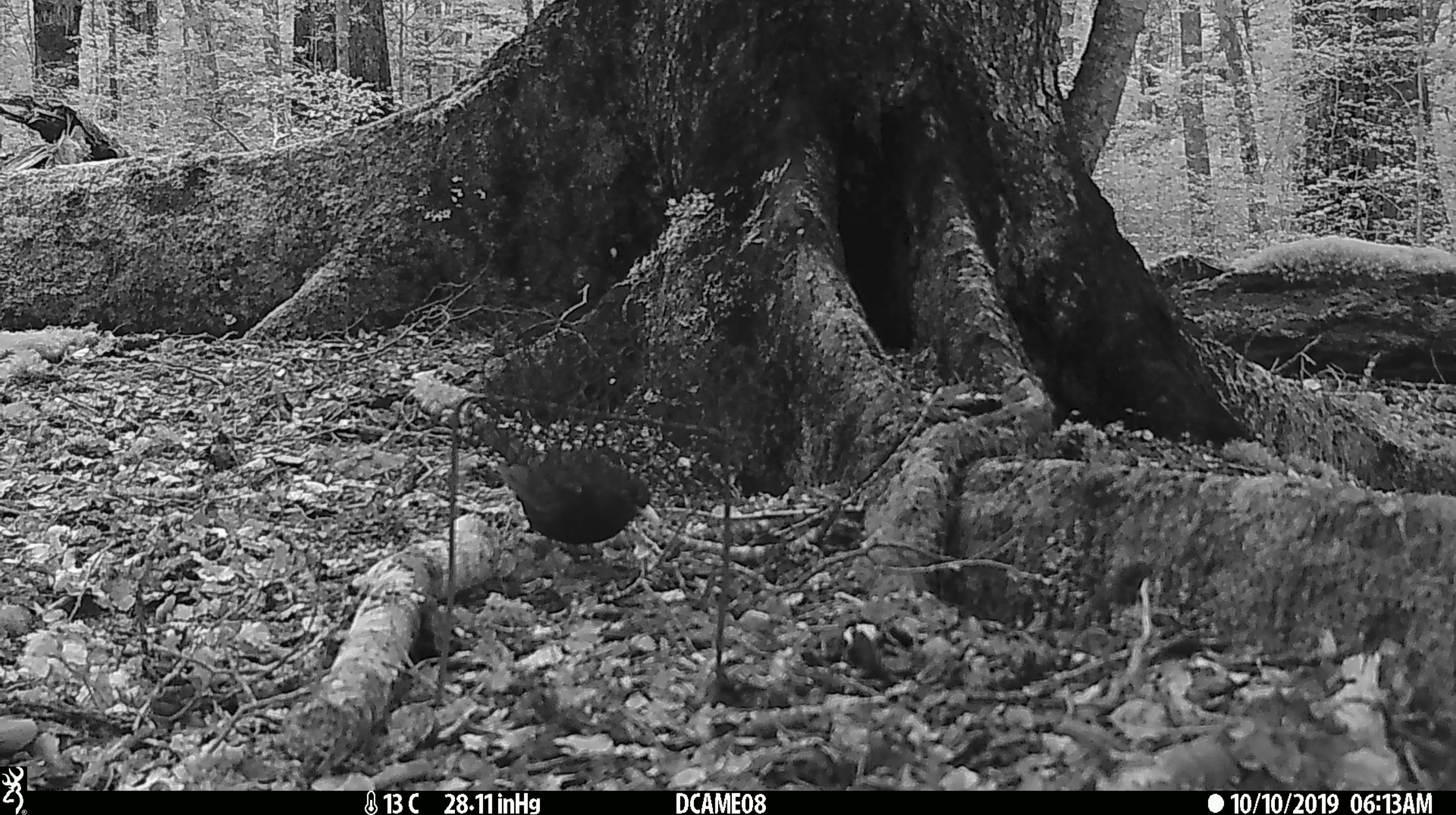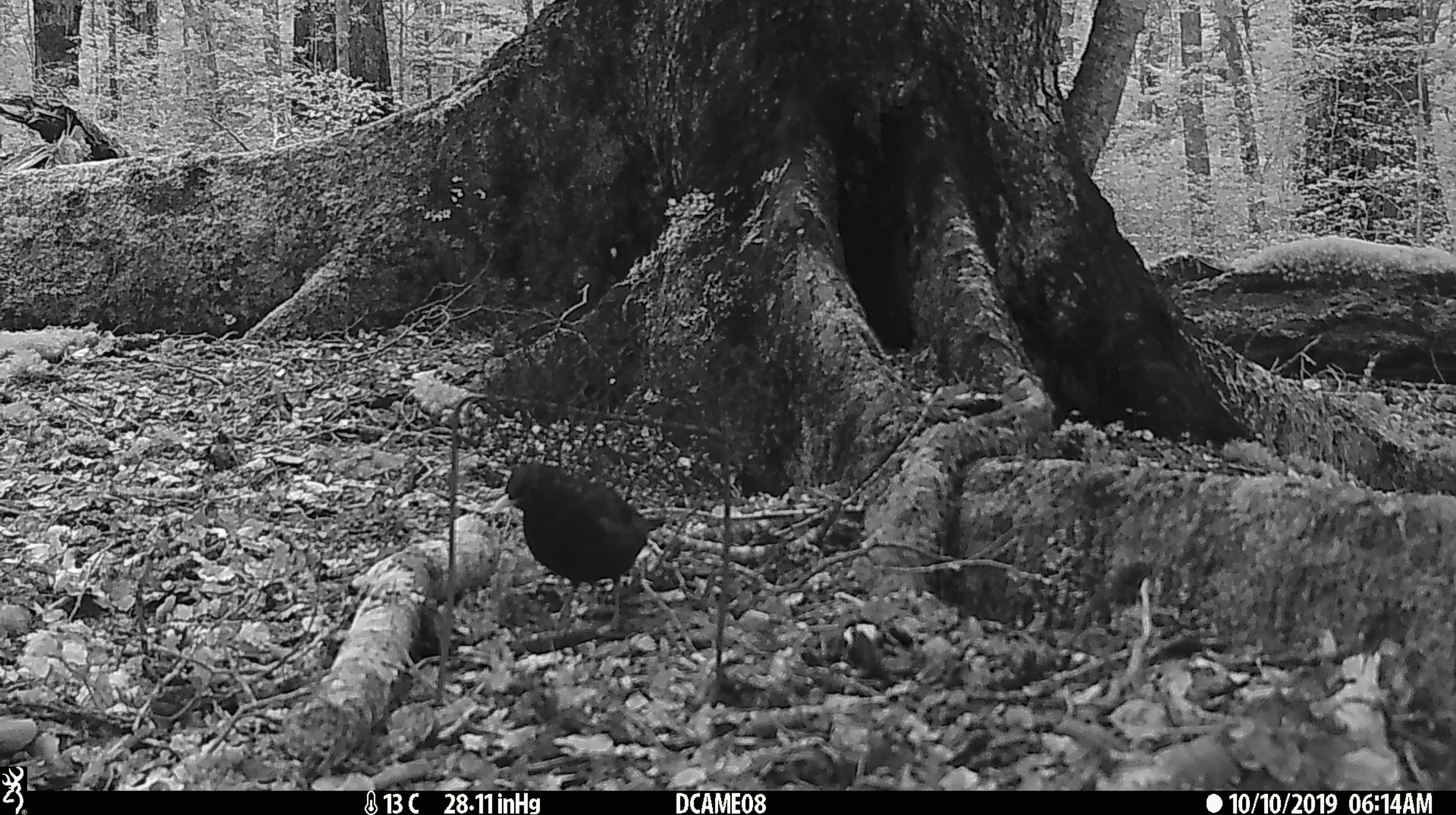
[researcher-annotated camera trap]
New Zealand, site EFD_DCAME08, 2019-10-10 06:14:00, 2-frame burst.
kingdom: Animalia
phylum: Chordata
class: Aves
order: Passeriformes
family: Turdidae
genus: Turdus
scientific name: Turdus merula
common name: eurasian blackbird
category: blackbird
Blackbird (eurasian blackbird) (Turdus merula).